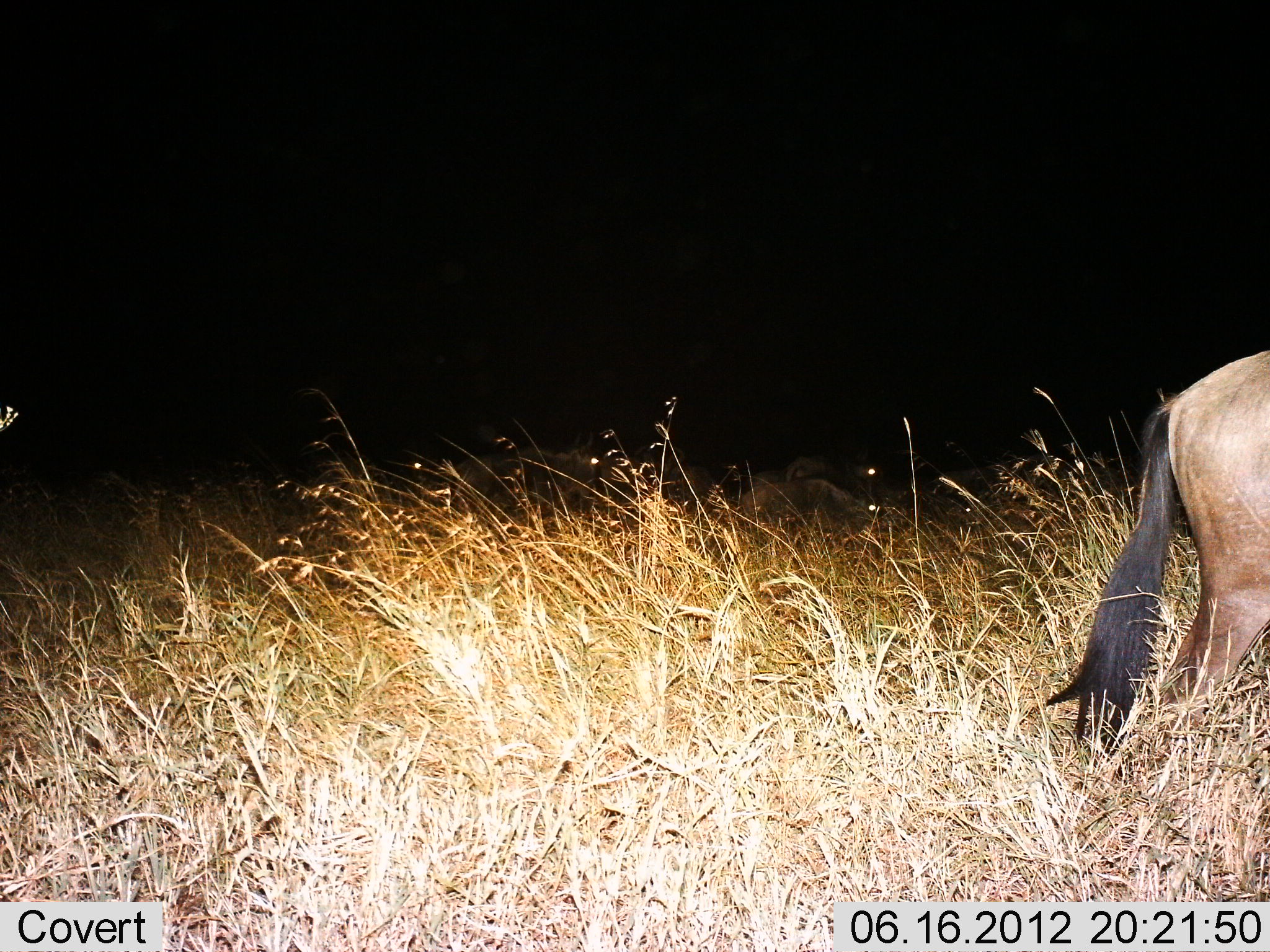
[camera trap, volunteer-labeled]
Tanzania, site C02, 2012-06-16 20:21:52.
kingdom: Animalia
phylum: Chordata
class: Mammalia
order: Artiodactyla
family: Bovidae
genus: Connochaetes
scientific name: Connochaetes taurinus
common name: blue wildebeest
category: wildebeest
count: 1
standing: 60%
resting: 0%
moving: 60%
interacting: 0%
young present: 0%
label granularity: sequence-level